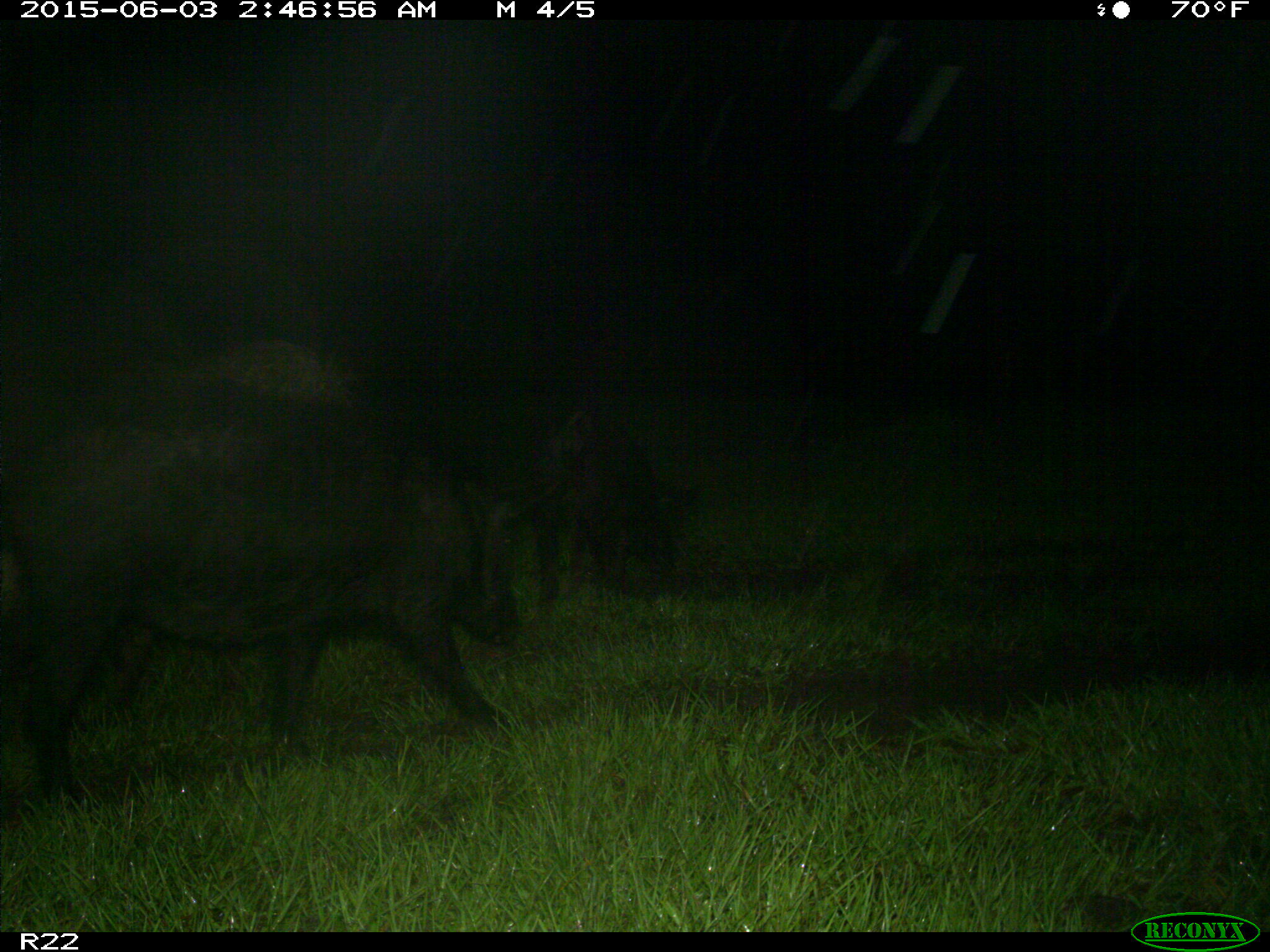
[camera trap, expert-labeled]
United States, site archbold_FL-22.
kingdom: Animalia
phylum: Chordata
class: Mammalia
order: Artiodactyla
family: Bovidae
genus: Bos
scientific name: Bos taurus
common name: domestic cow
Bos taurus (domestic cow).